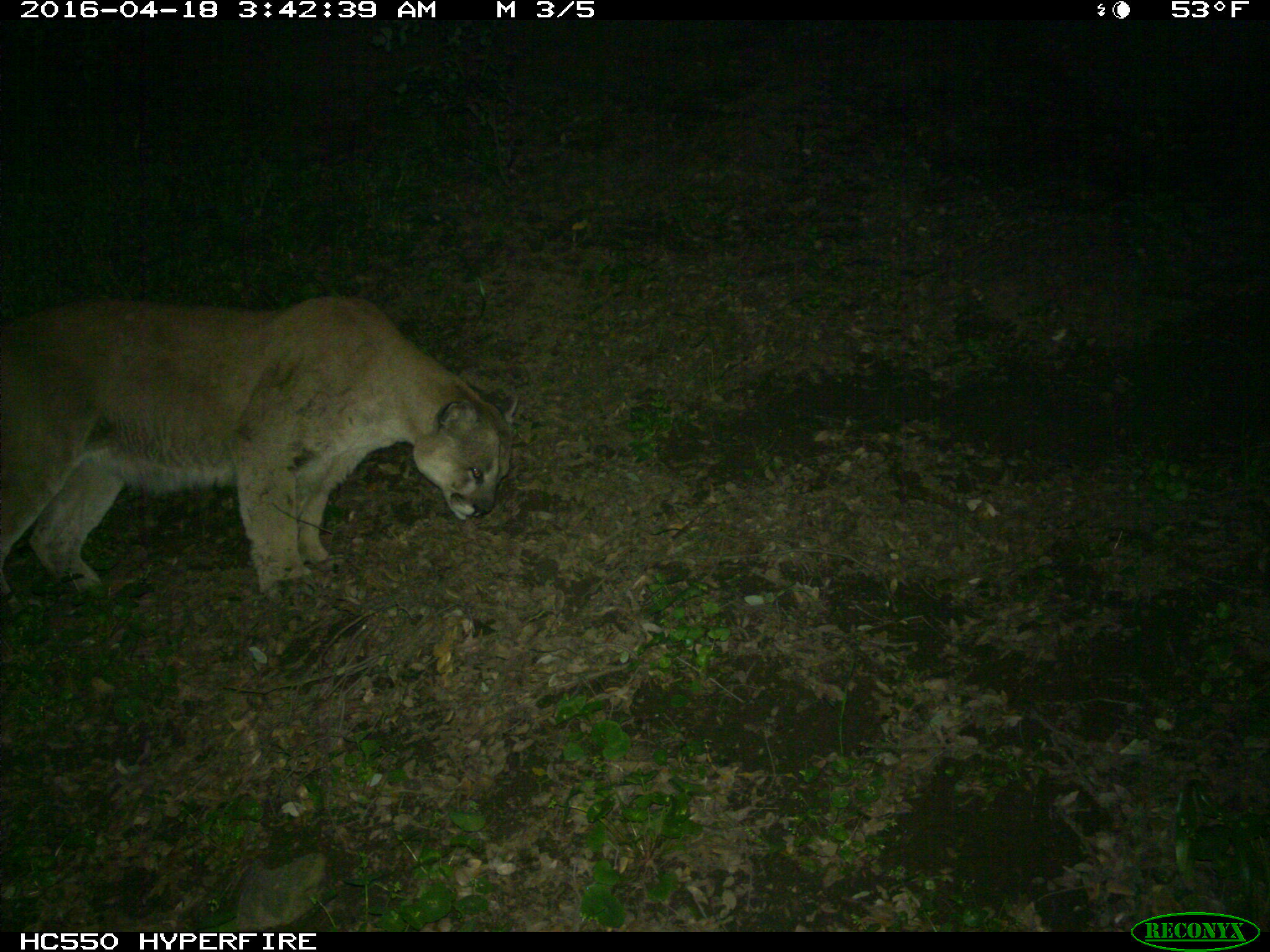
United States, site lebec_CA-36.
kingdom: Animalia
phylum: Chordata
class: Mammalia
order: Carnivora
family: Felidae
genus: Puma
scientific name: Puma concolor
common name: mountain lion